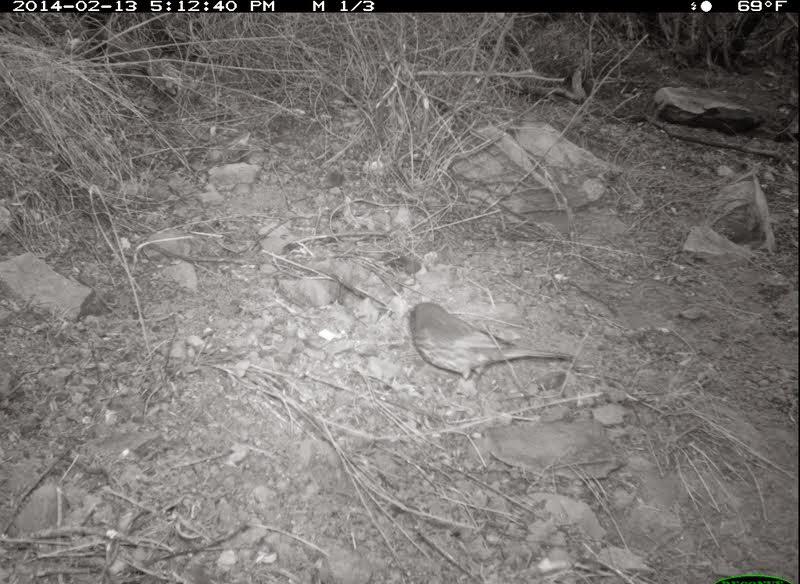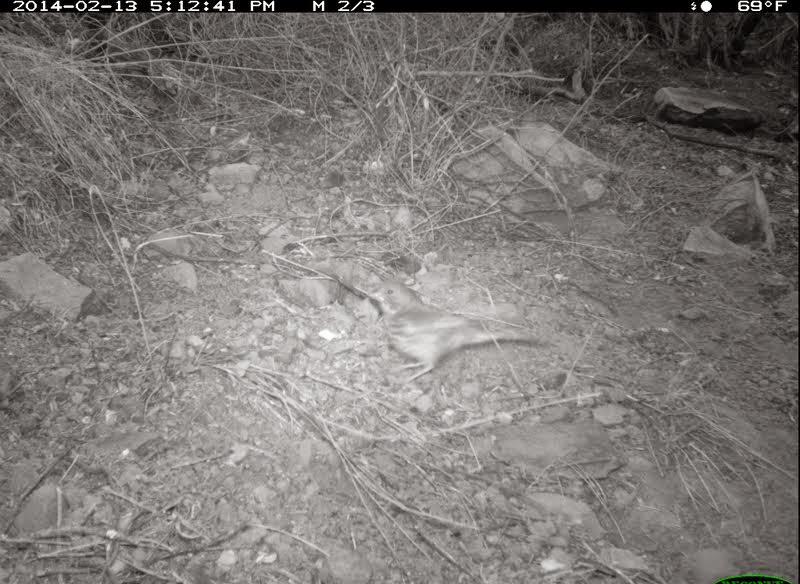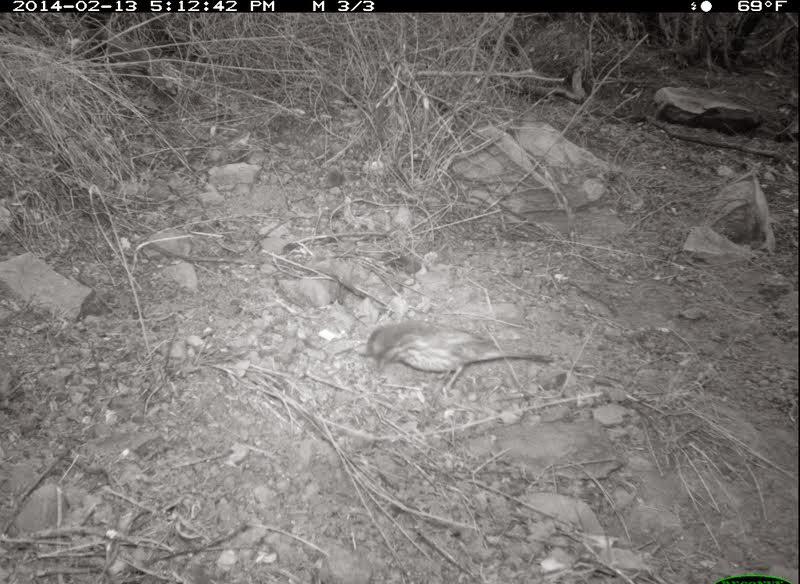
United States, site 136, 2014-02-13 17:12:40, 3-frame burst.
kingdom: Animalia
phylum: Chordata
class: Aves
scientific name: Aves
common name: bird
Bird (Aves).